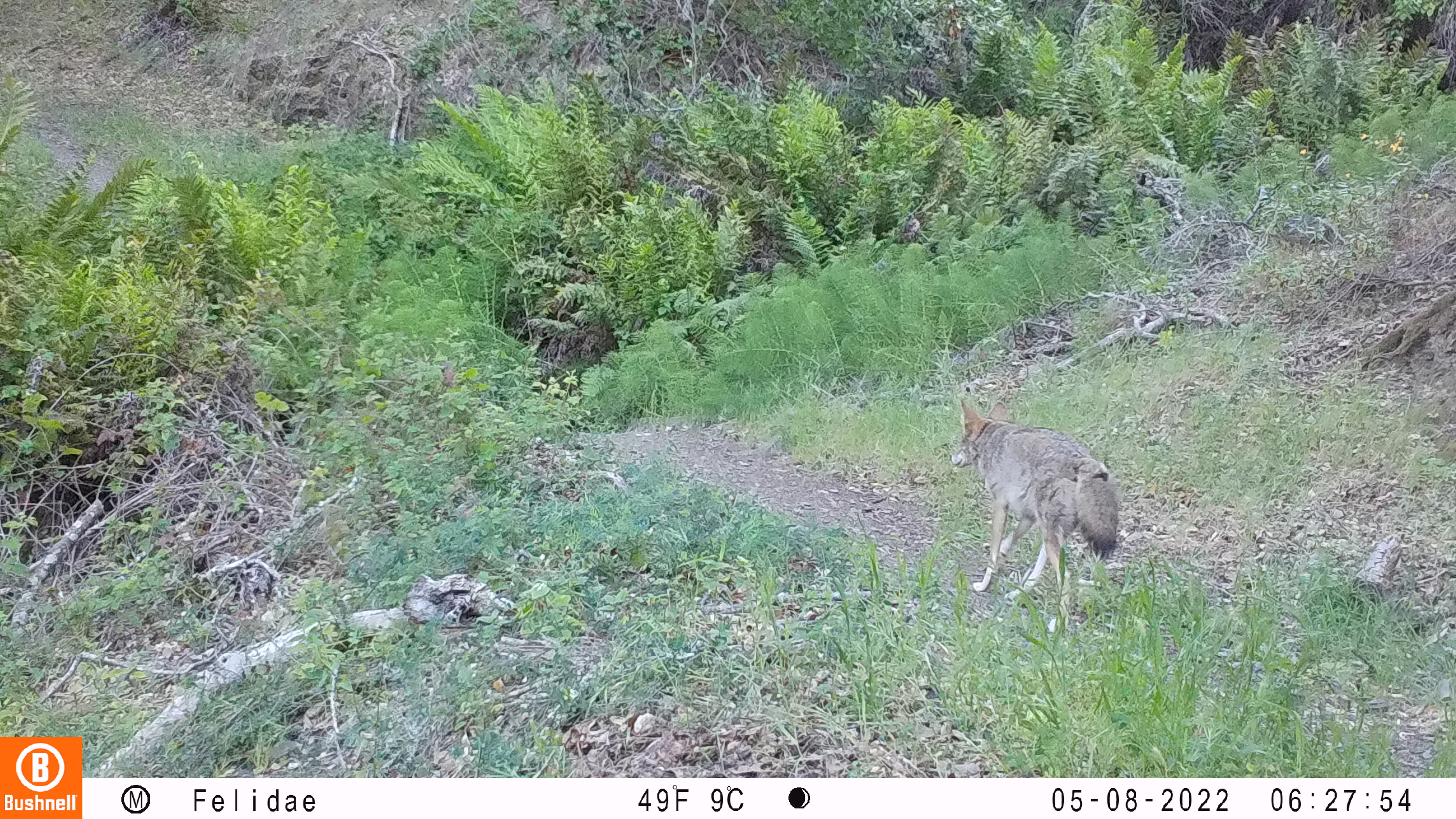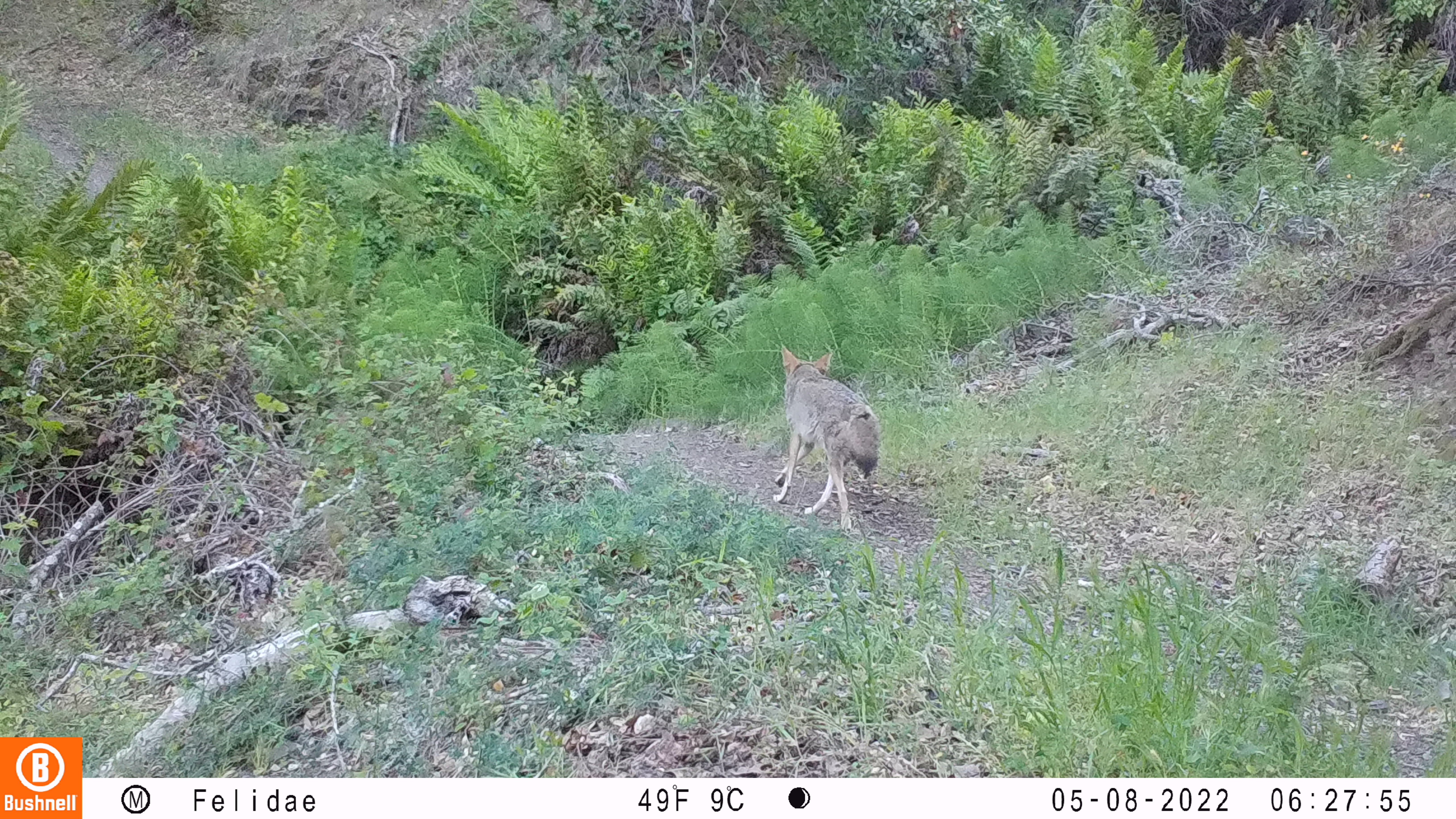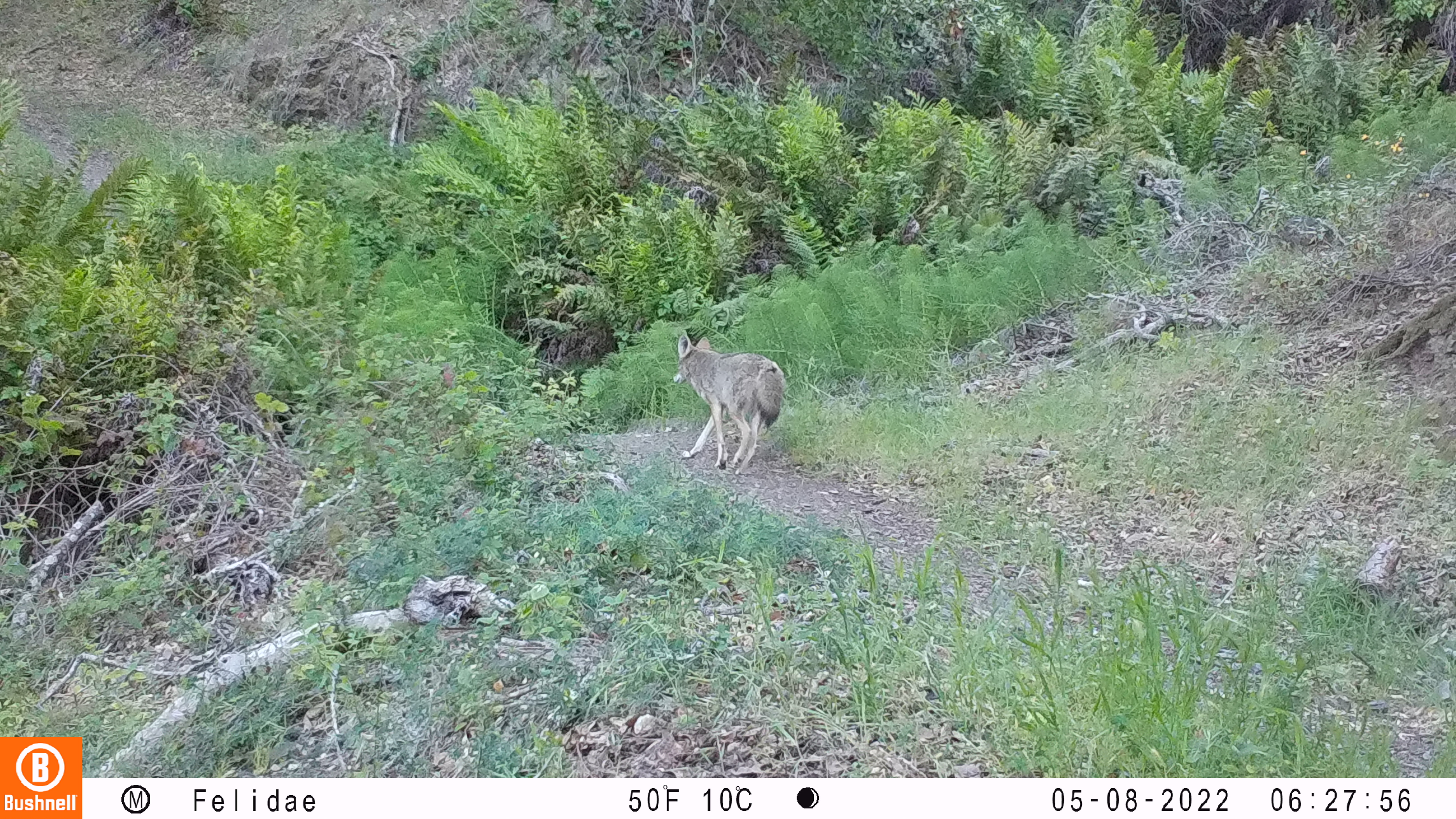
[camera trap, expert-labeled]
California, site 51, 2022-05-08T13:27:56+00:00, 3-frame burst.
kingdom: Animalia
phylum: Chordata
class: Mammalia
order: Carnivora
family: Canidae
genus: Canis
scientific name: Canis latrans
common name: coyote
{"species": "coyote (Canis latrans)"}